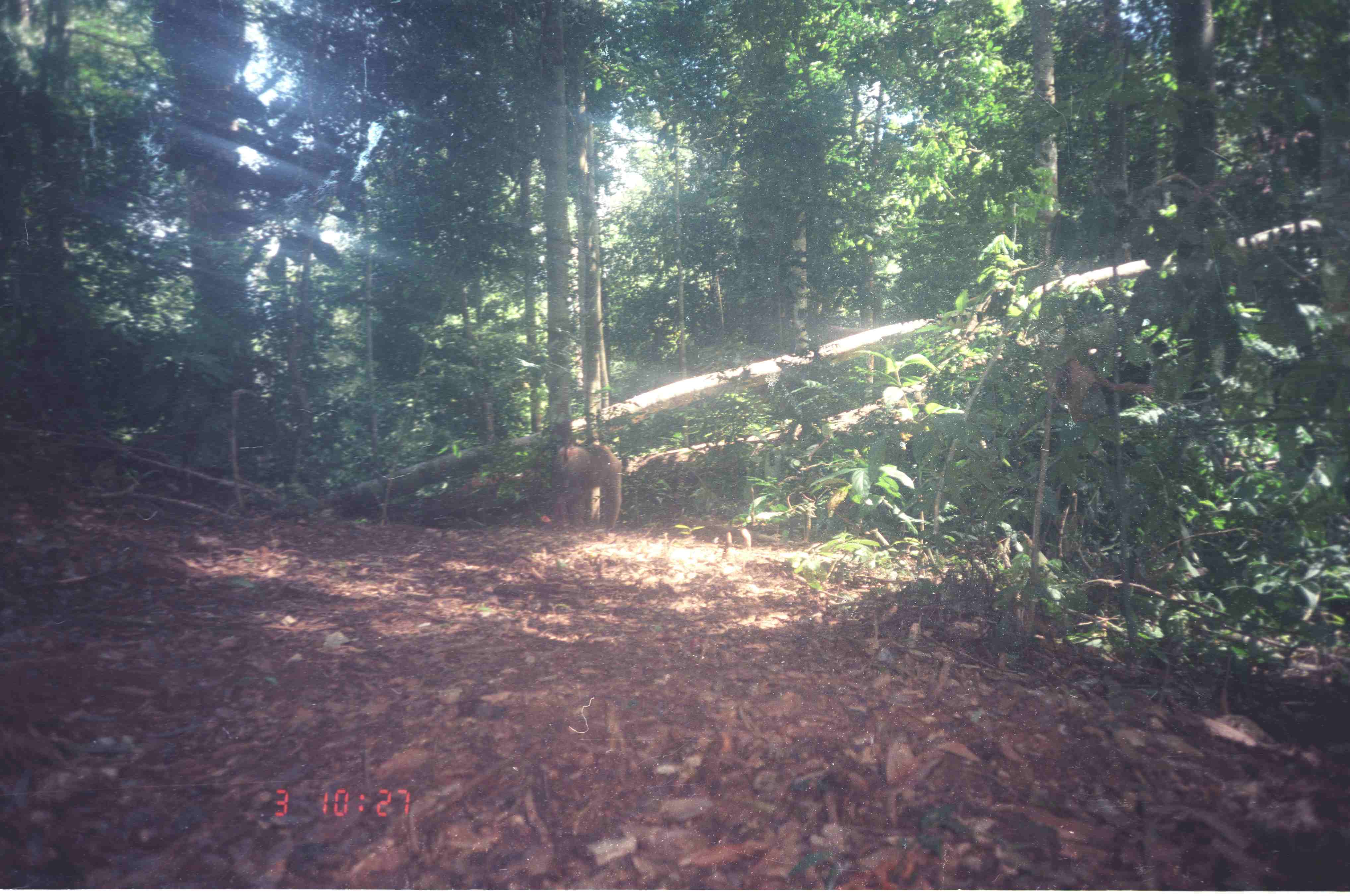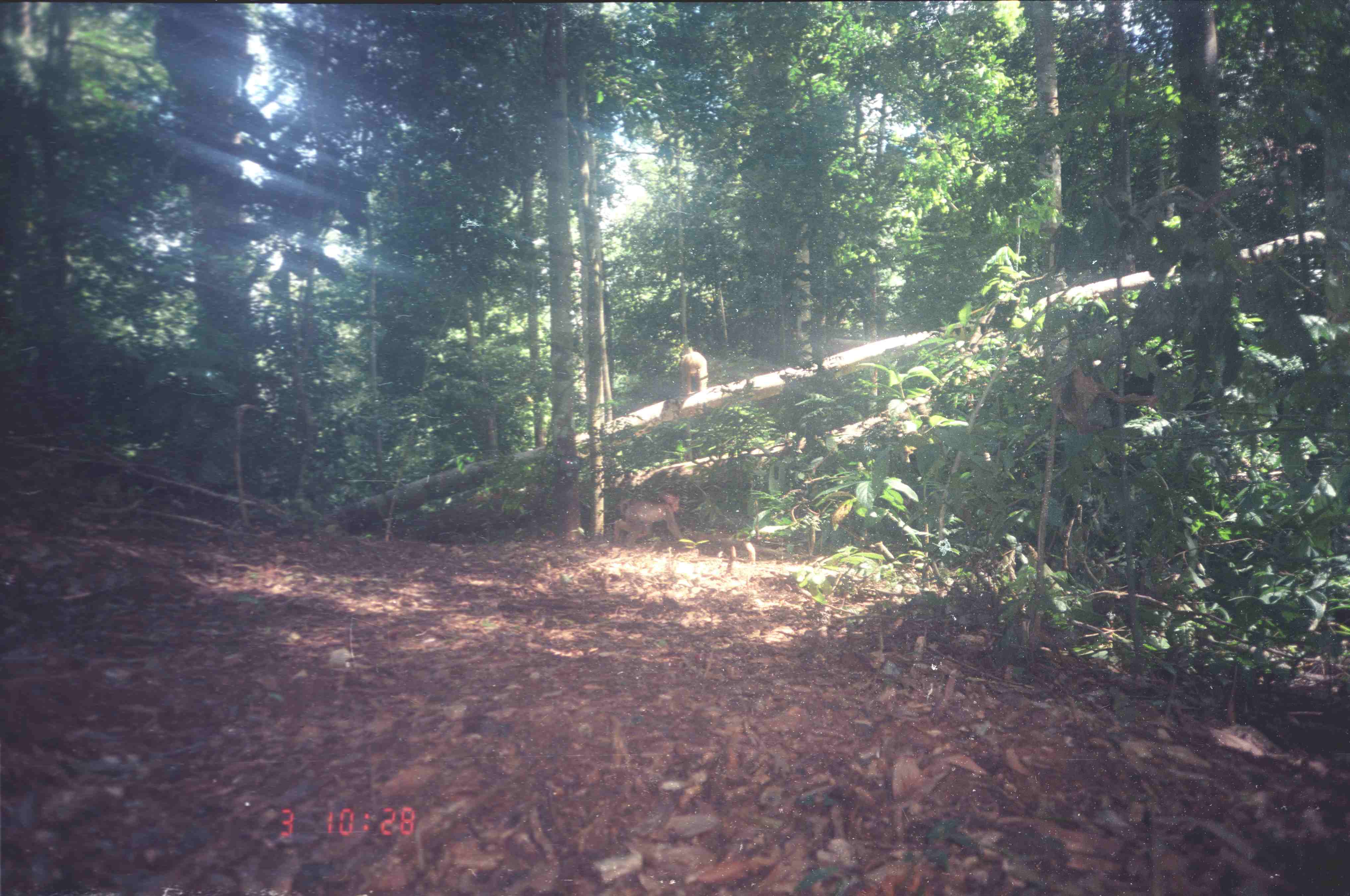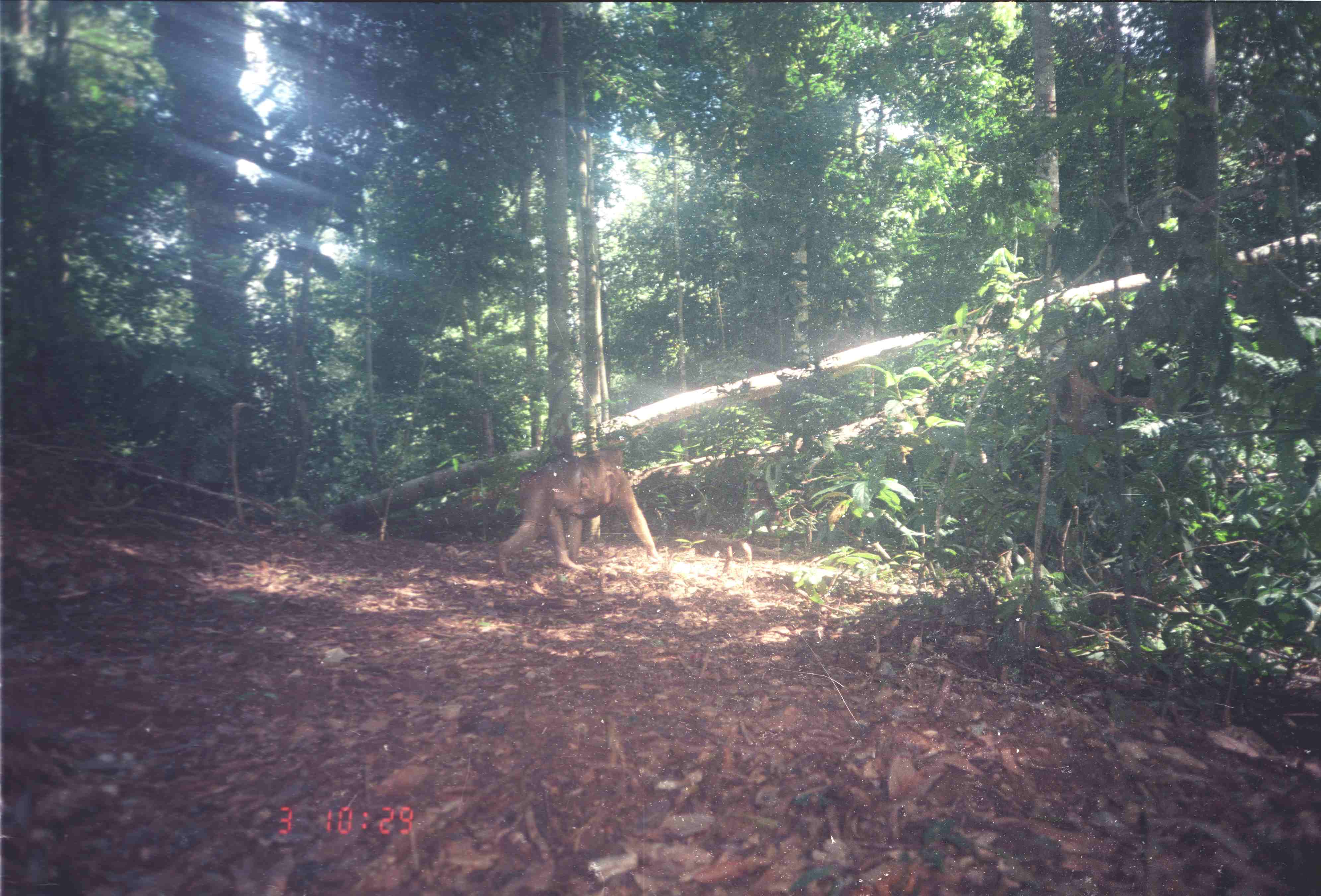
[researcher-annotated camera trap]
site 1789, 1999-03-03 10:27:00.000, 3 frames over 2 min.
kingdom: Animalia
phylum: Chordata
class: Mammalia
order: Primates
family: Cercopithecidae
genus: Macaca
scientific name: Macaca nemestrina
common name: southern pig-tailed macaque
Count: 1.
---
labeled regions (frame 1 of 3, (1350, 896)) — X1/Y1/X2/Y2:
macaca nemestrina: 551/439/623/535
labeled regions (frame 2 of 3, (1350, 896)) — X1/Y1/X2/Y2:
macaca nemestrina: 611/488/684/549; 678/346/709/396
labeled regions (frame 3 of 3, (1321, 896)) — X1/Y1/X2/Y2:
macaca nemestrina: 495/447/664/579; 553/470/619/521